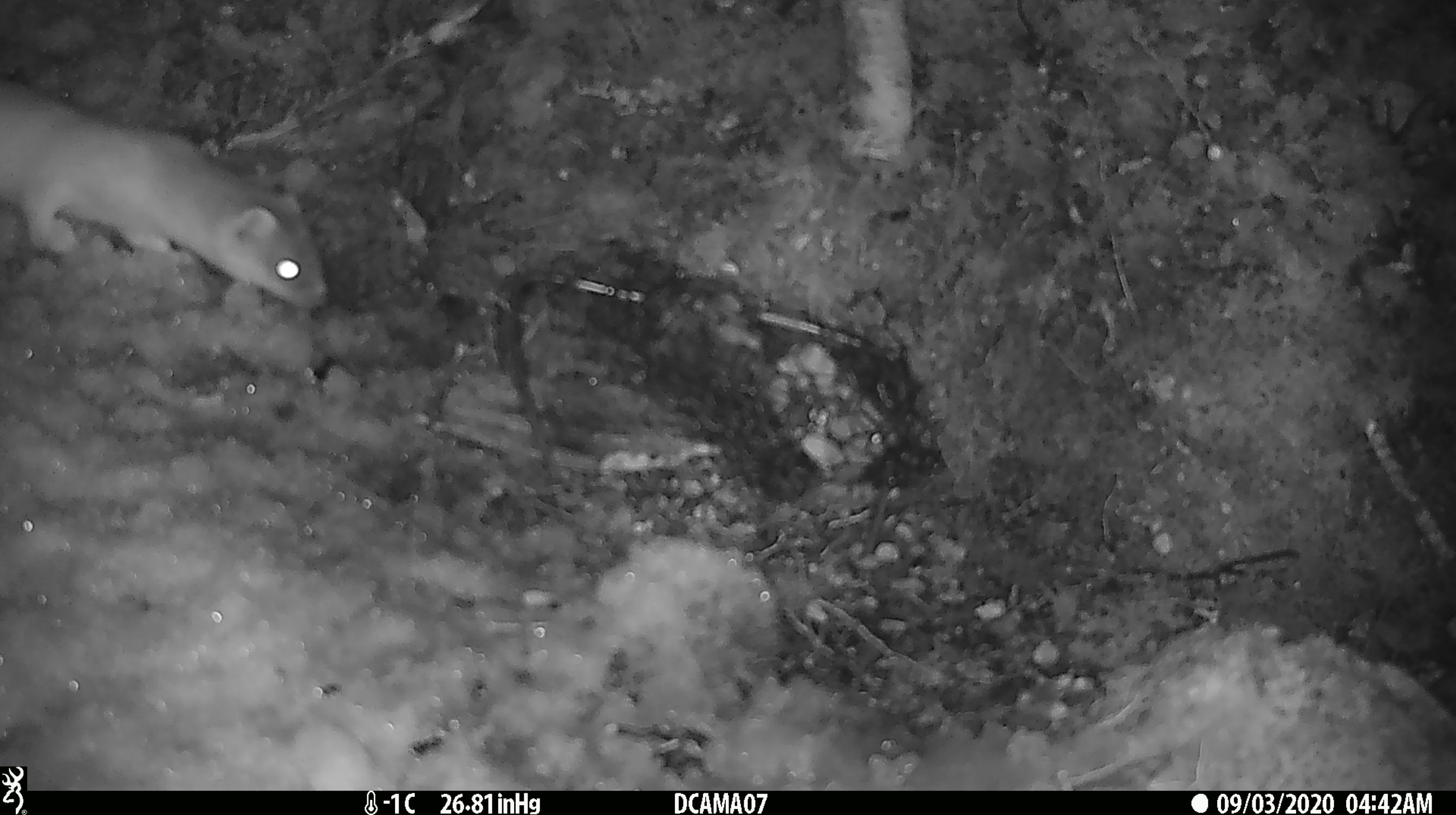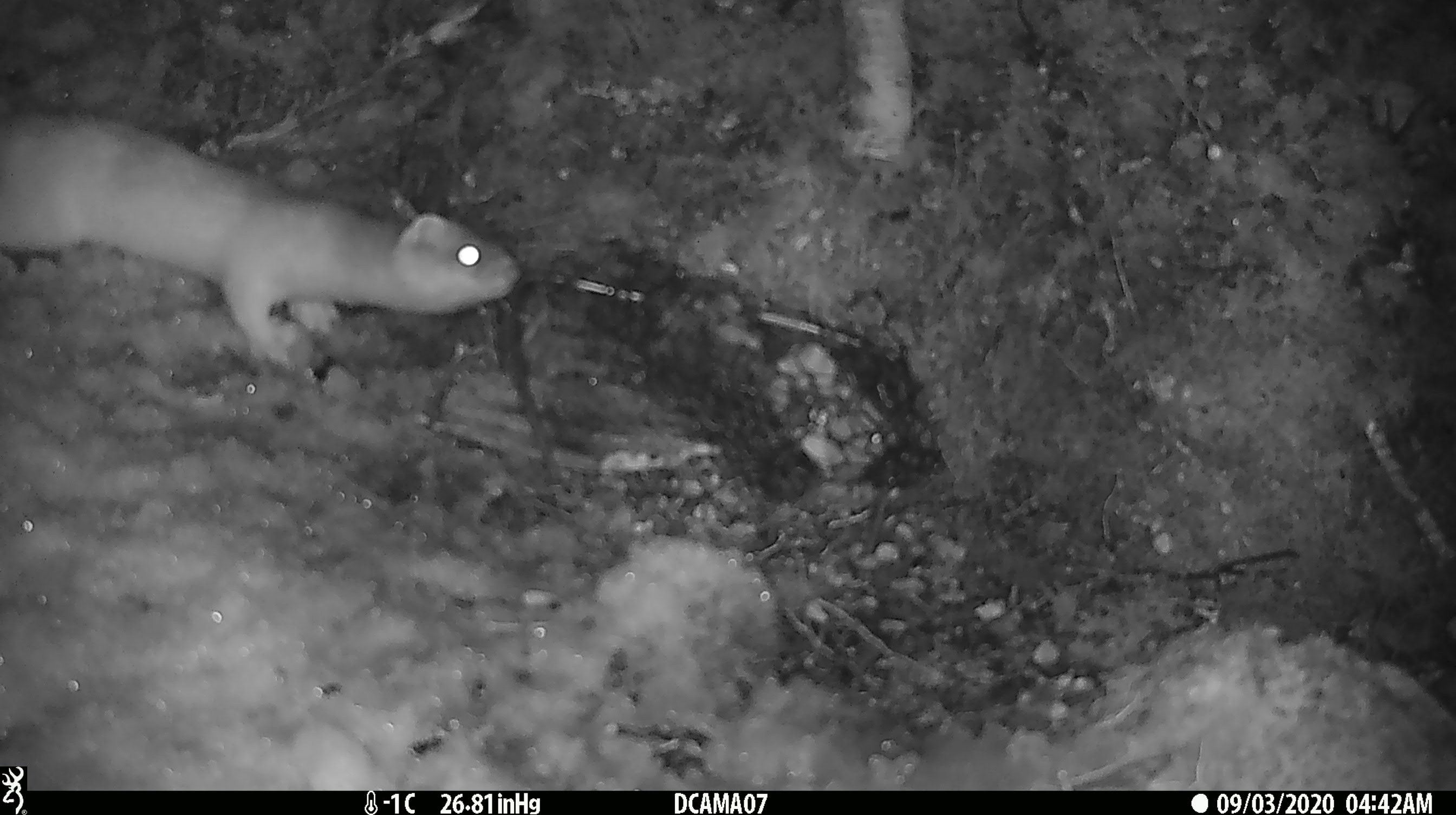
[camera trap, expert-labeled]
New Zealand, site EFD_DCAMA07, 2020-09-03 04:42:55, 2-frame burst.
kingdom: Animalia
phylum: Chordata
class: Mammalia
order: Carnivora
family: Mustelidae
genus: Mustela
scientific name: Mustela erminea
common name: stoat